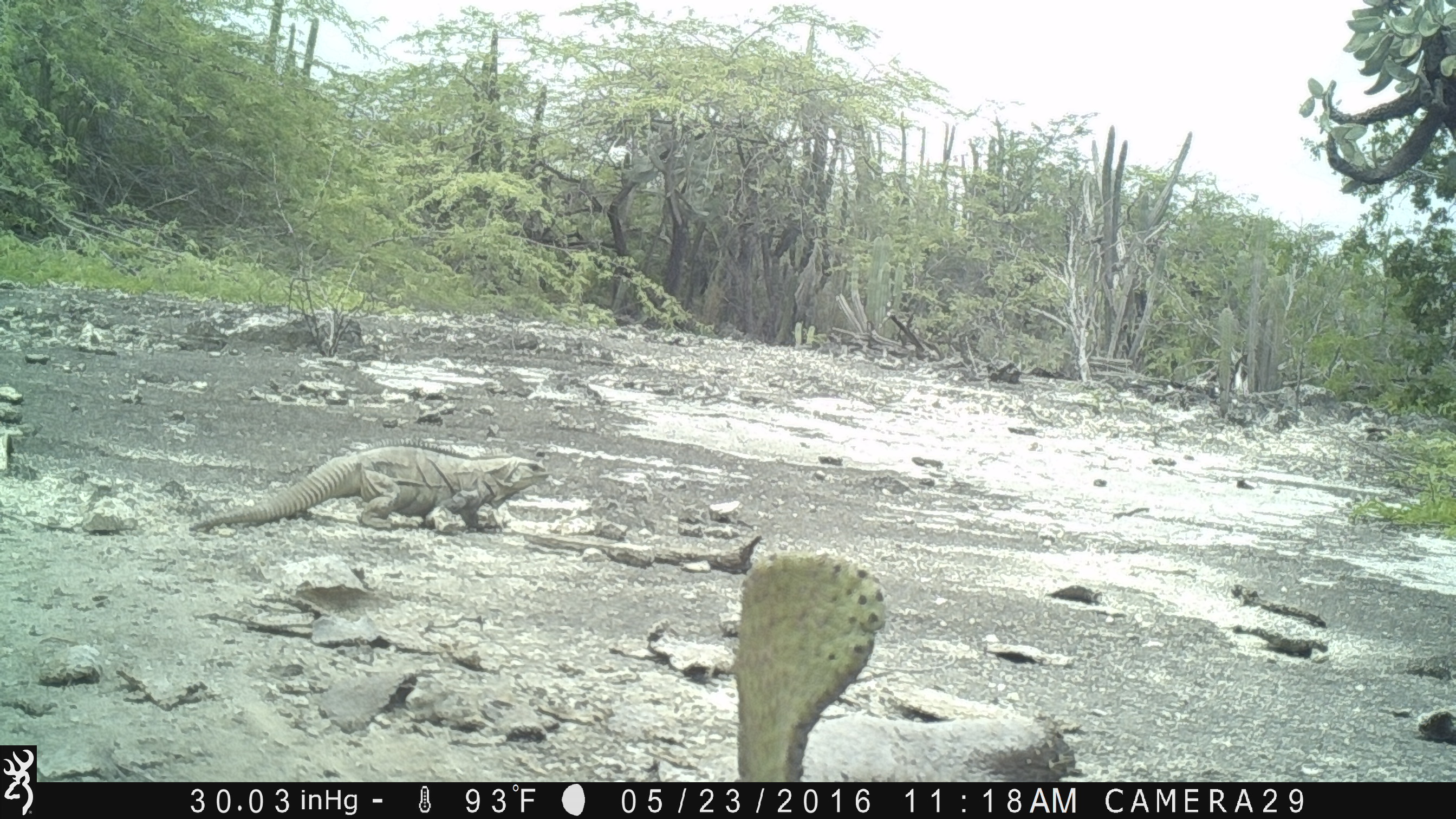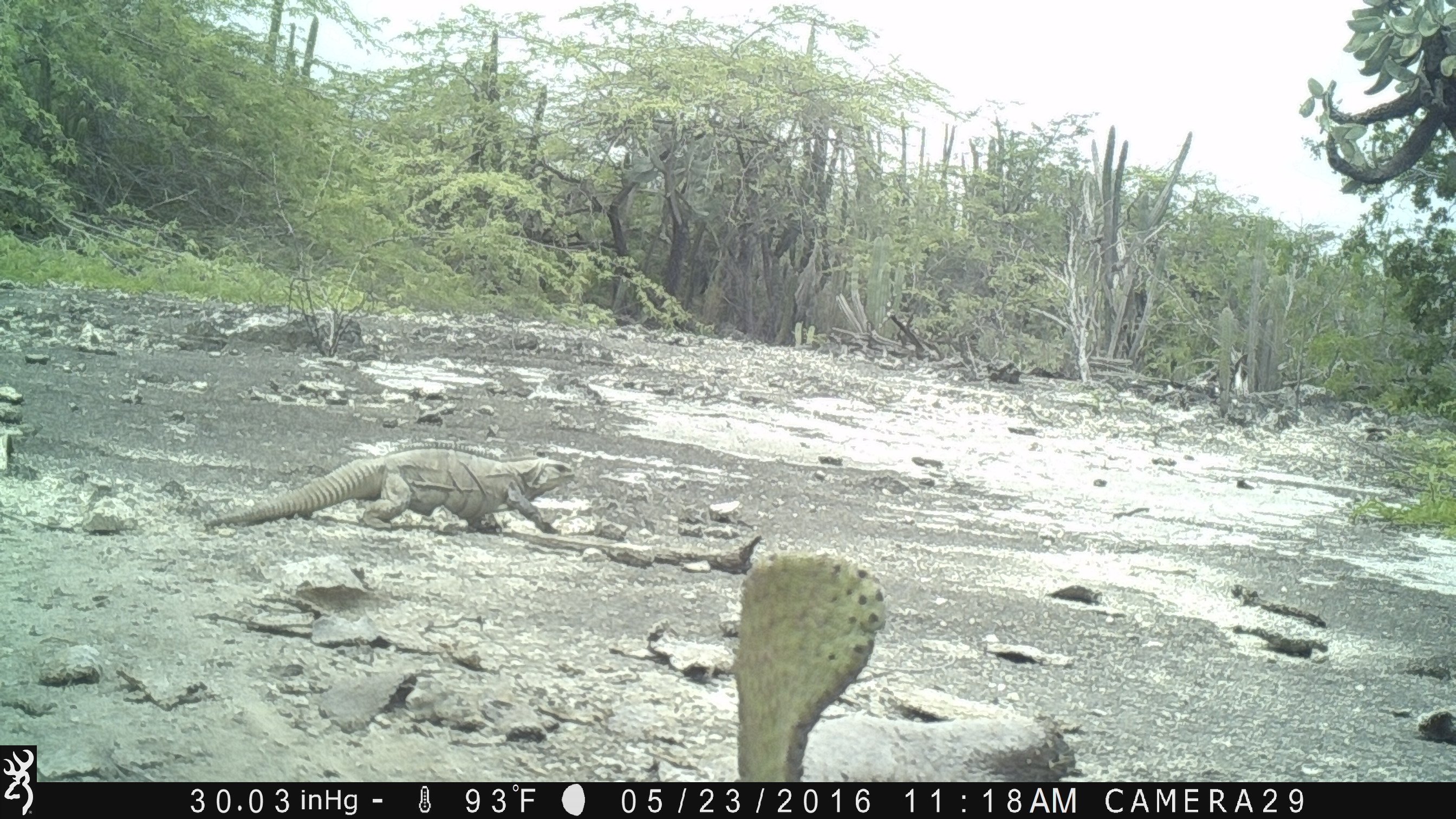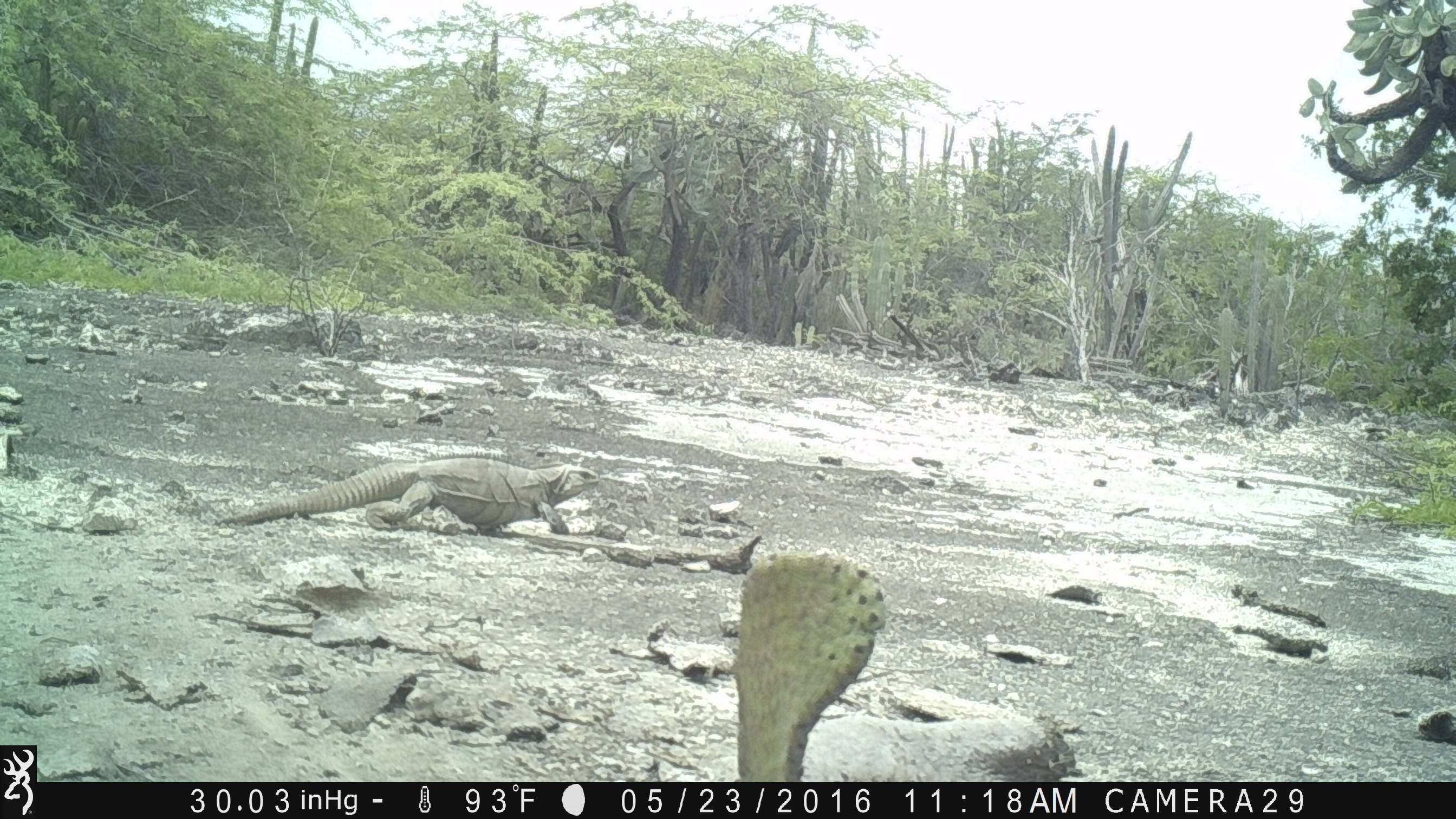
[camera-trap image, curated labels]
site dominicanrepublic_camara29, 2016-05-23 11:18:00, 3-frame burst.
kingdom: Animalia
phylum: Chordata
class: Reptilia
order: Squamata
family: Iguanidae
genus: Iguana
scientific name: Iguana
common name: typical iguanas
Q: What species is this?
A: Iguana (typical iguanas).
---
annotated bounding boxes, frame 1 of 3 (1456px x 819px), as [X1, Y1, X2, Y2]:
iguana: [187, 444, 552, 533]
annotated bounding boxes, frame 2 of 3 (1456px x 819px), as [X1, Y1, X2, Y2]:
iguana: [212, 447, 571, 534]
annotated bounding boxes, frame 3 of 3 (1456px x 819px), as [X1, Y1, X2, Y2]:
iguana: [232, 459, 596, 541]